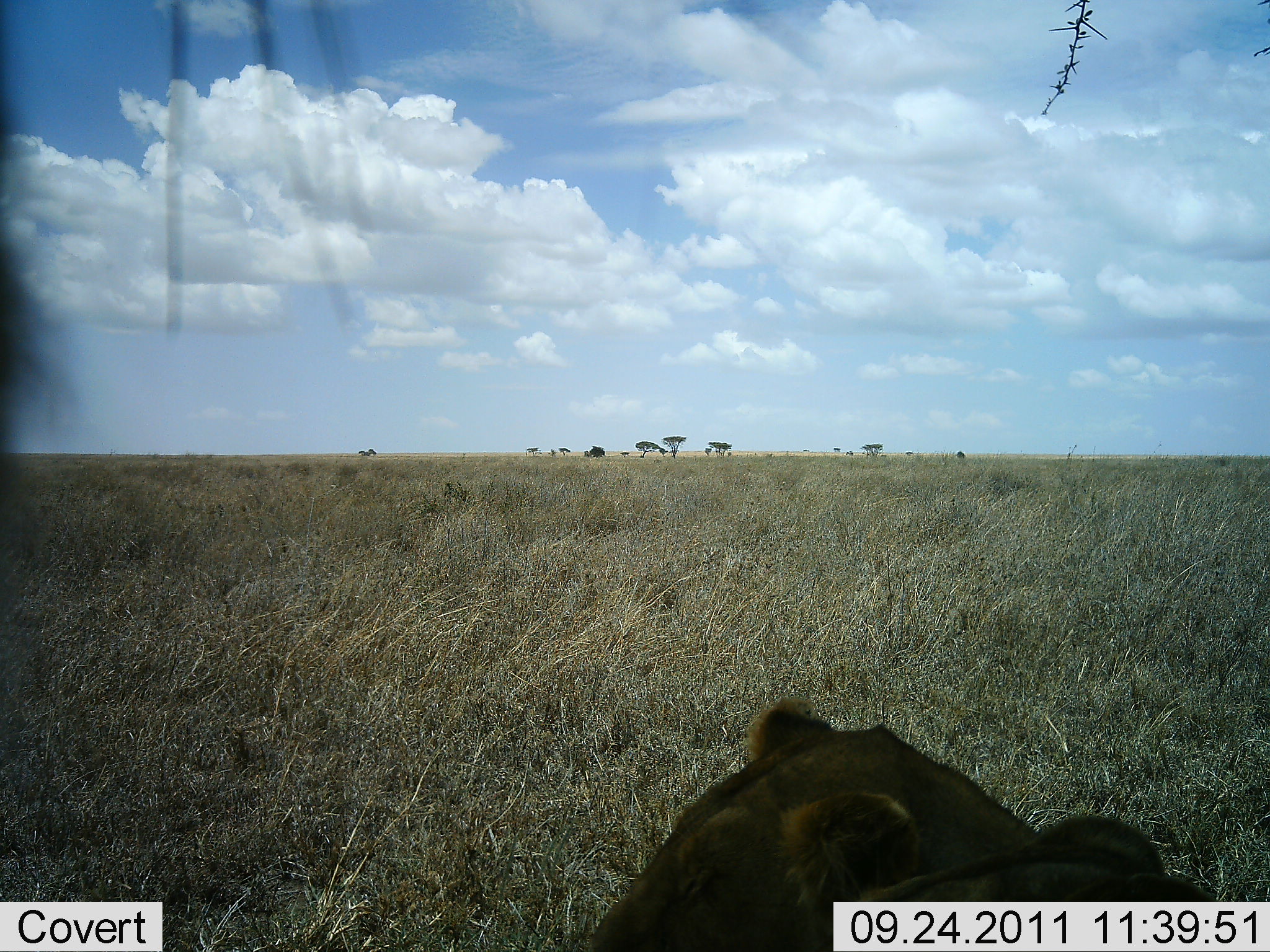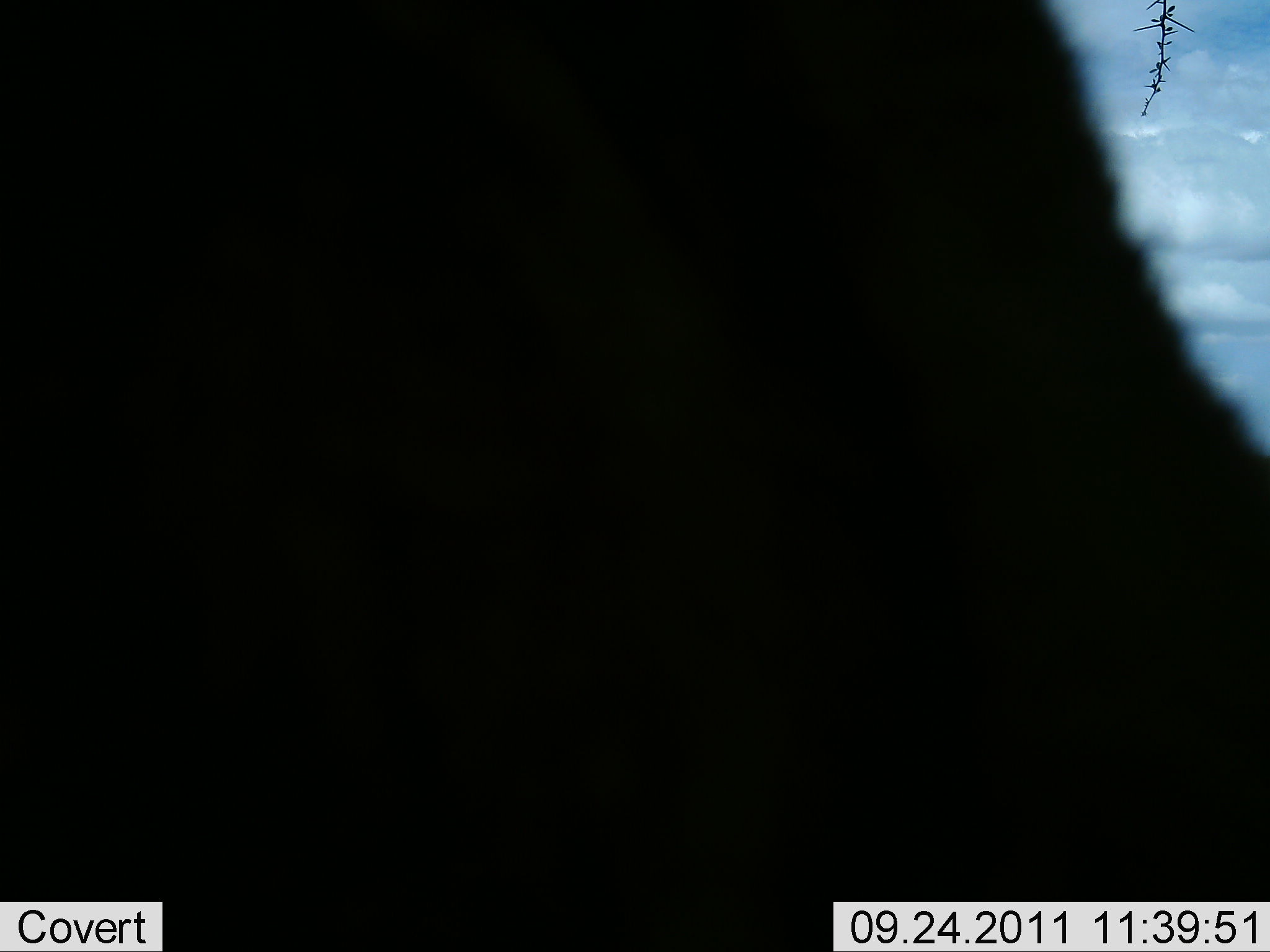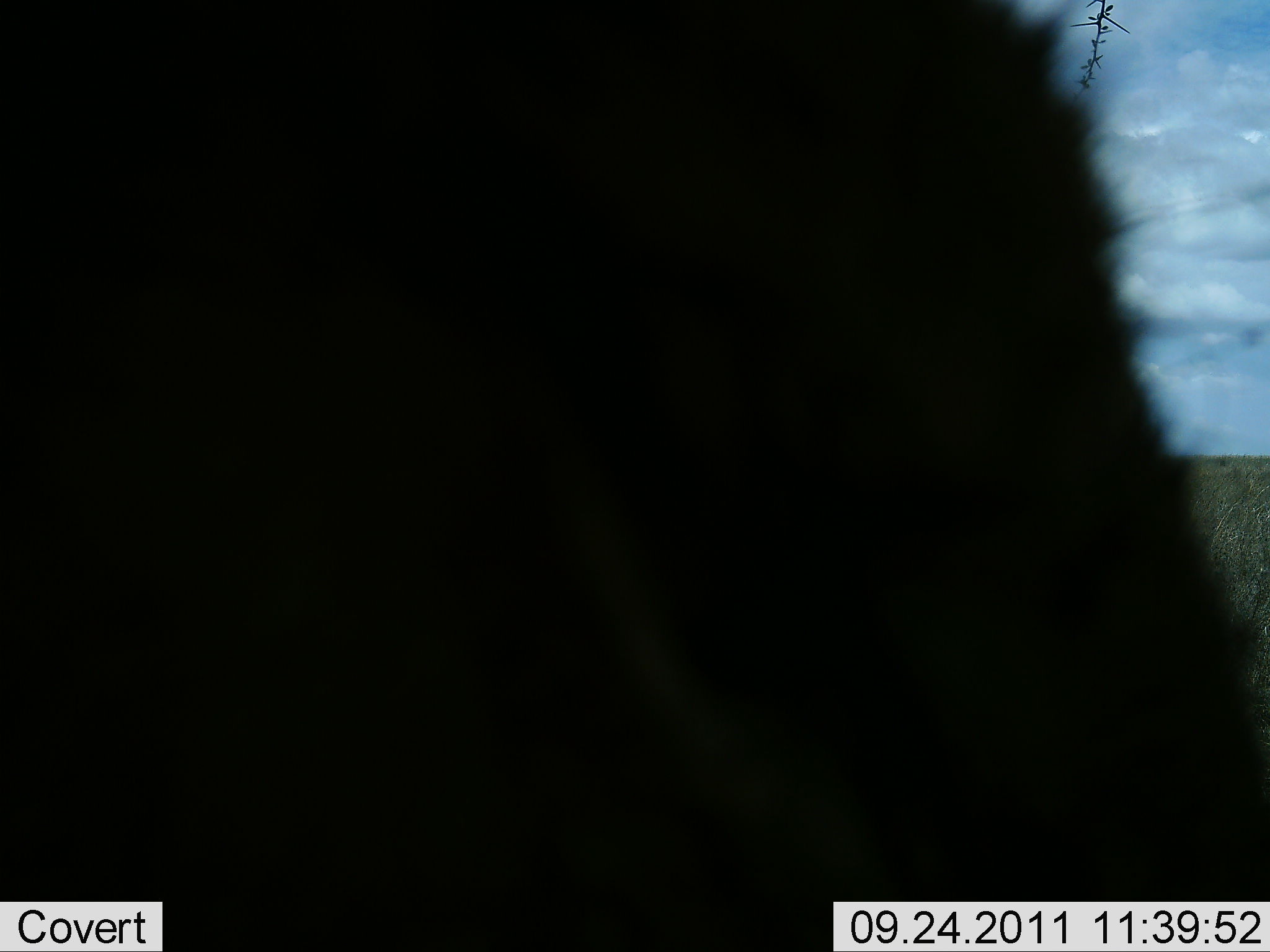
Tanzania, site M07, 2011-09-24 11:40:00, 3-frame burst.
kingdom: Animalia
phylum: Chordata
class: Mammalia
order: Carnivora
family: Felidae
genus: Panthera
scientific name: Panthera leo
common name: lion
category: lionfemale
Lionfemale (lion) (Panthera leo), count 1. Behavior (volunteer vote fractions): standing 0%, resting 83%, moving 8%, interacting 17%. Young present (vote fraction): 8%. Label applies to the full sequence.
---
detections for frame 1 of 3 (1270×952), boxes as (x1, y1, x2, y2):
animal: (581, 692, 1224, 952)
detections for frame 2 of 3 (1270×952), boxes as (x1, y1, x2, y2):
animal: (1, 0, 1268, 951)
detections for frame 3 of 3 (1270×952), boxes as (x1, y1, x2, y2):
animal: (1, 1, 1270, 951)